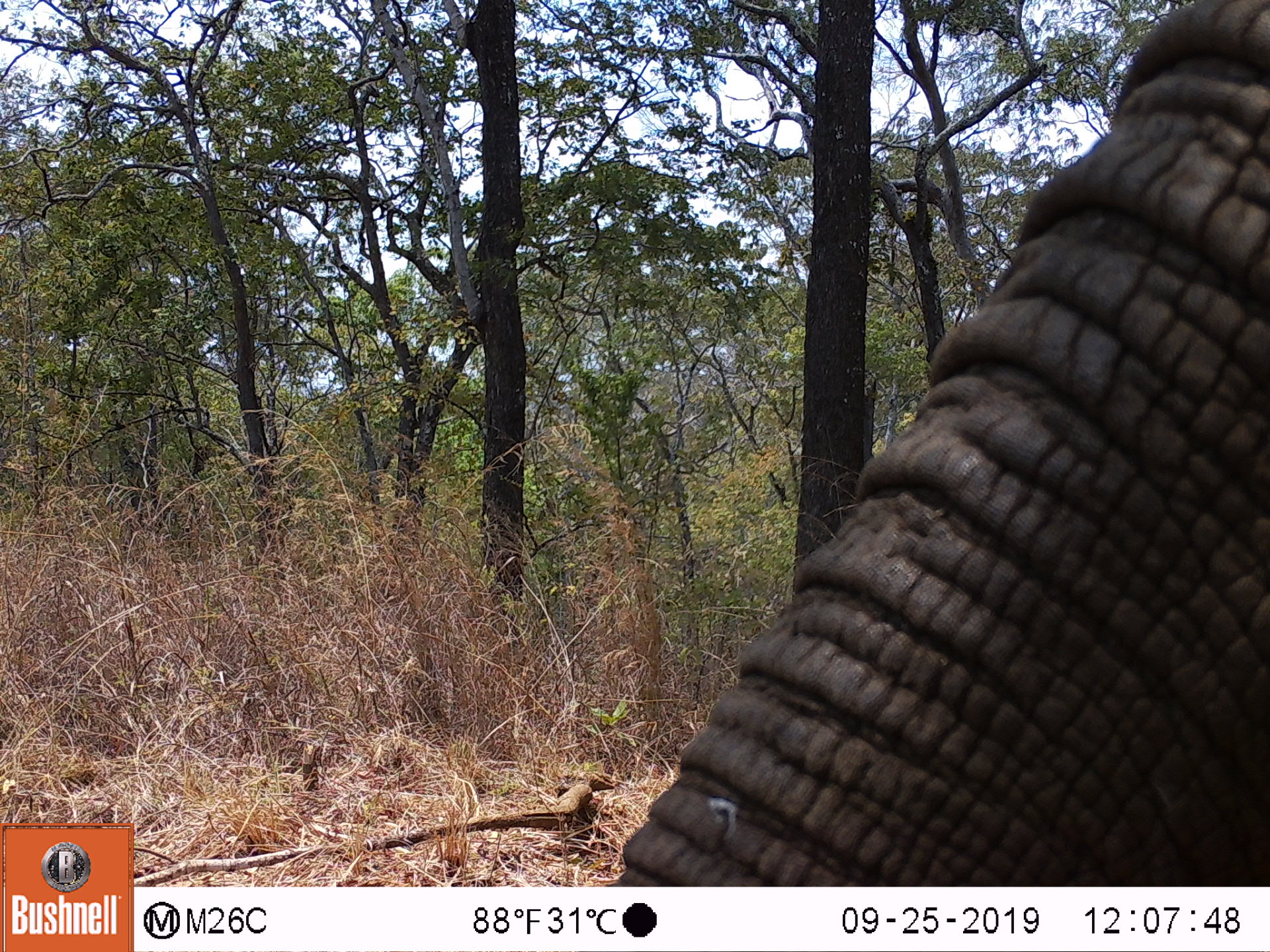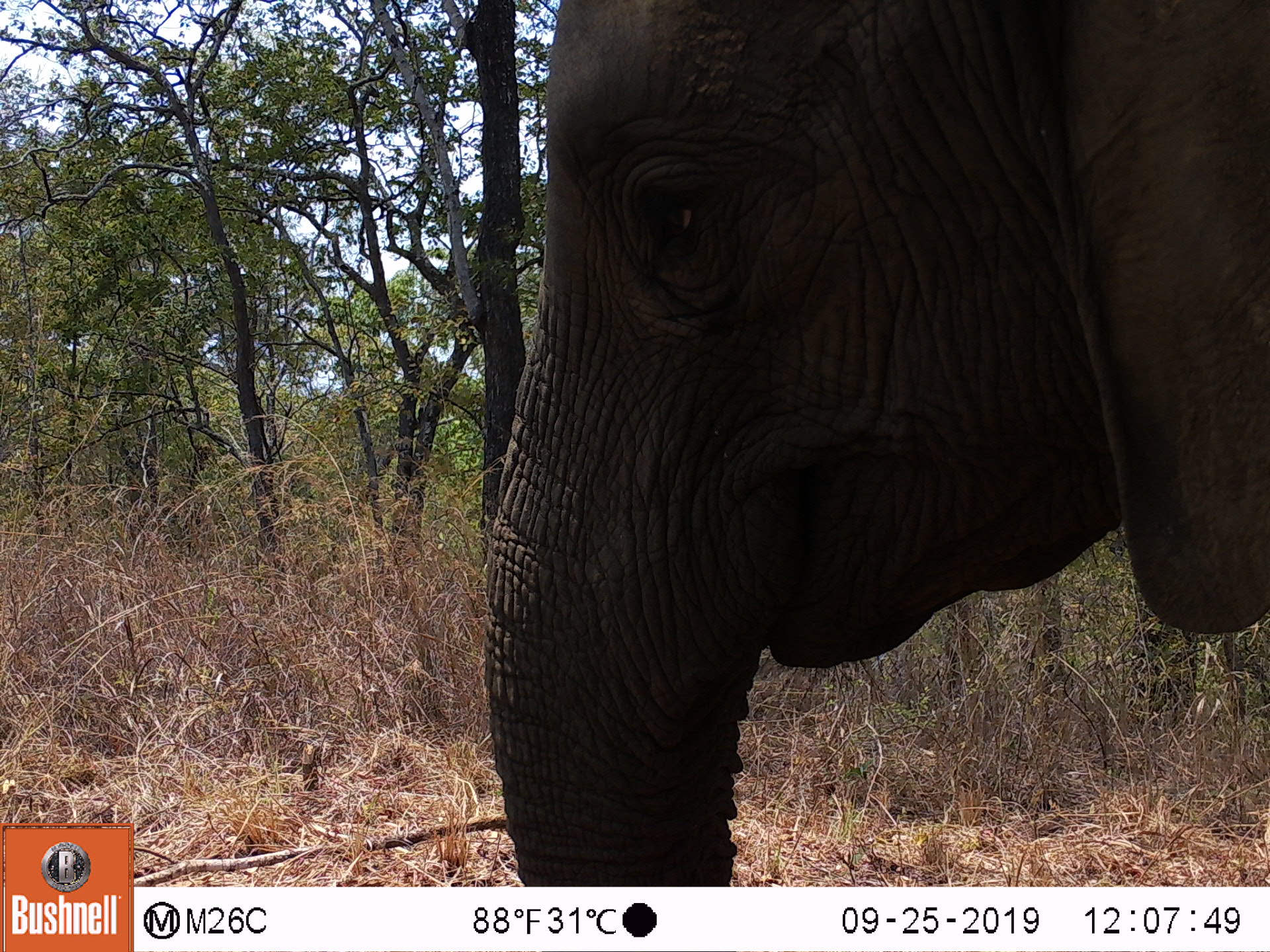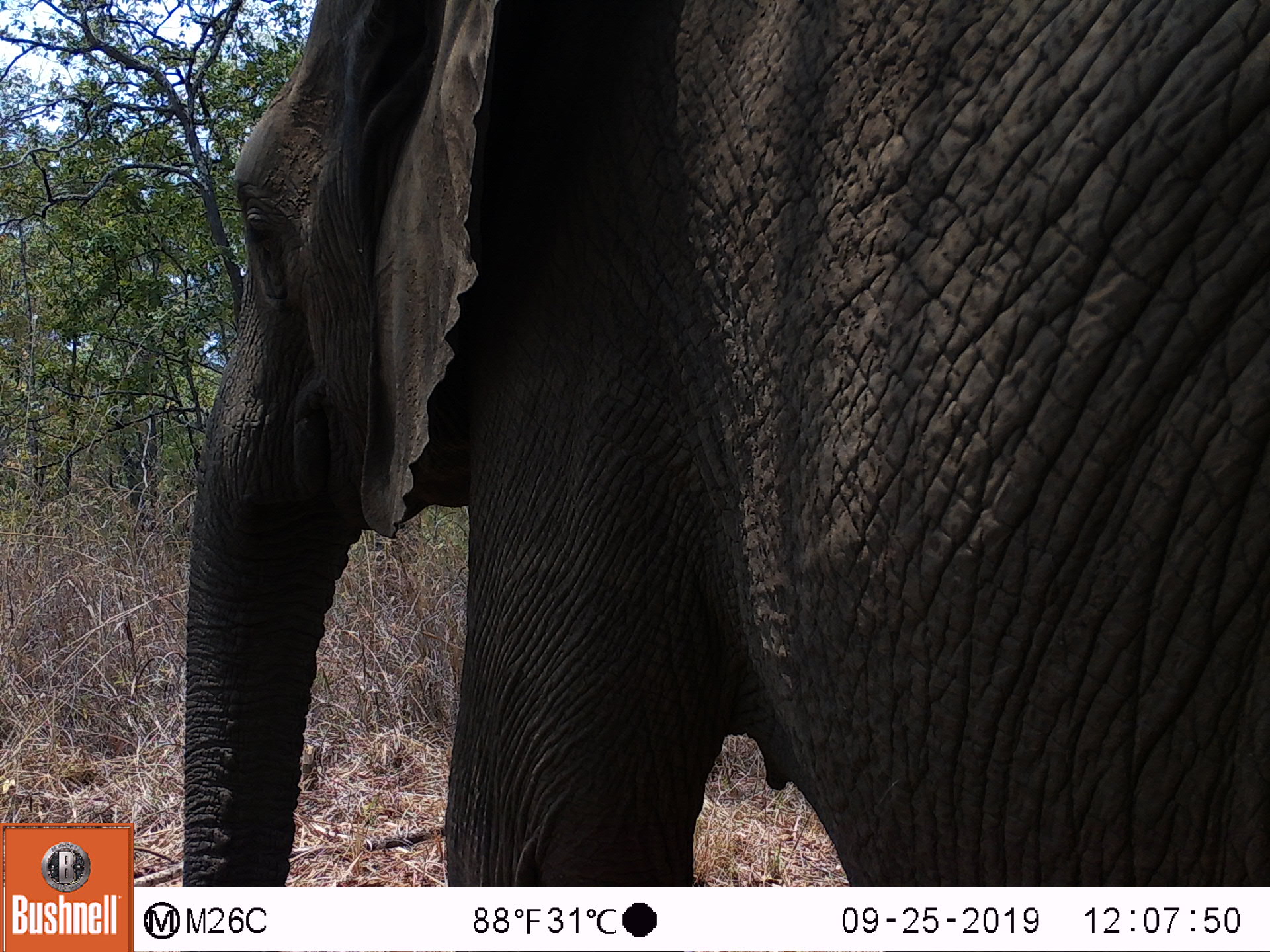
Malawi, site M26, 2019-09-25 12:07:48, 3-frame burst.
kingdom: Animalia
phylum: Chordata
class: Mammalia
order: Proboscidea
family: Elephantidae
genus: Loxodonta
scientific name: Loxodonta africana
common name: african savanna elephant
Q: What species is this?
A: African savanna elephant (Loxodonta africana).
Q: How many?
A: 1.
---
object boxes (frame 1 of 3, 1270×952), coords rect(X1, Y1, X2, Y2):
african savanna elephant: rect(619, 6, 1262, 878)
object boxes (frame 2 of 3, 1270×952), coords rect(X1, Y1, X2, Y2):
african savanna elephant: rect(489, 1, 1266, 880)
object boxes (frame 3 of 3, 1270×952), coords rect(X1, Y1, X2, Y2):
african savanna elephant: rect(177, 5, 1266, 877)